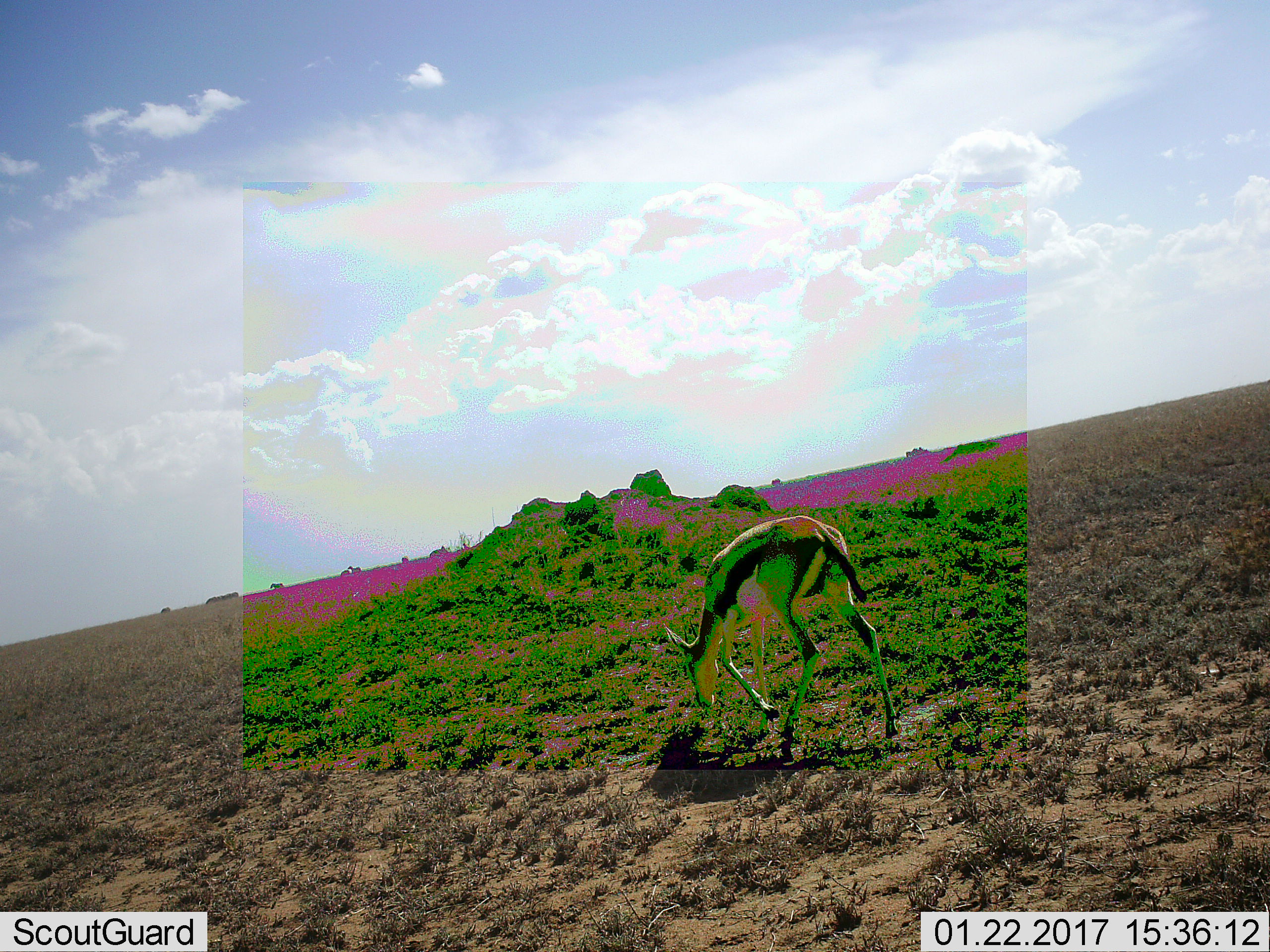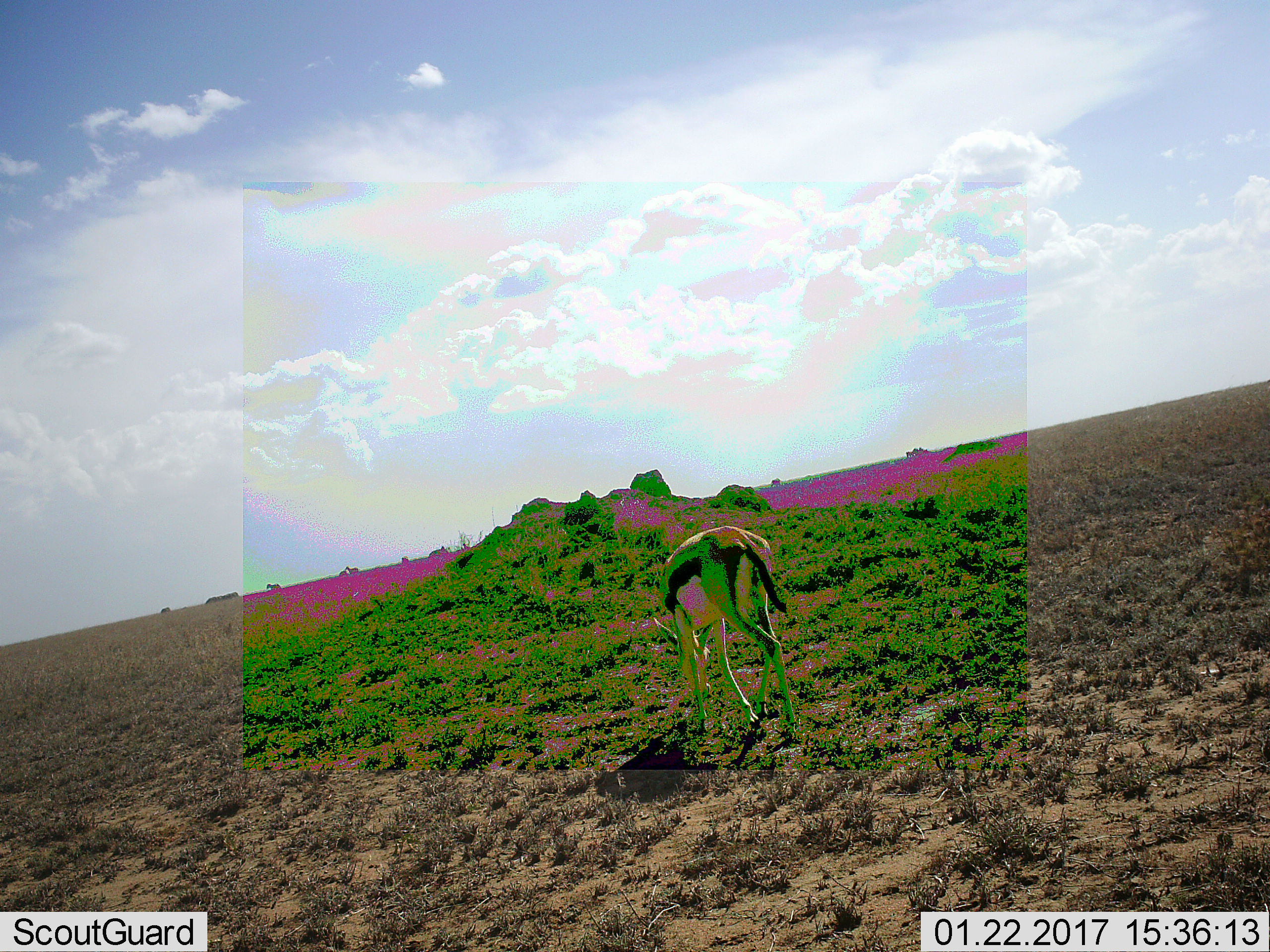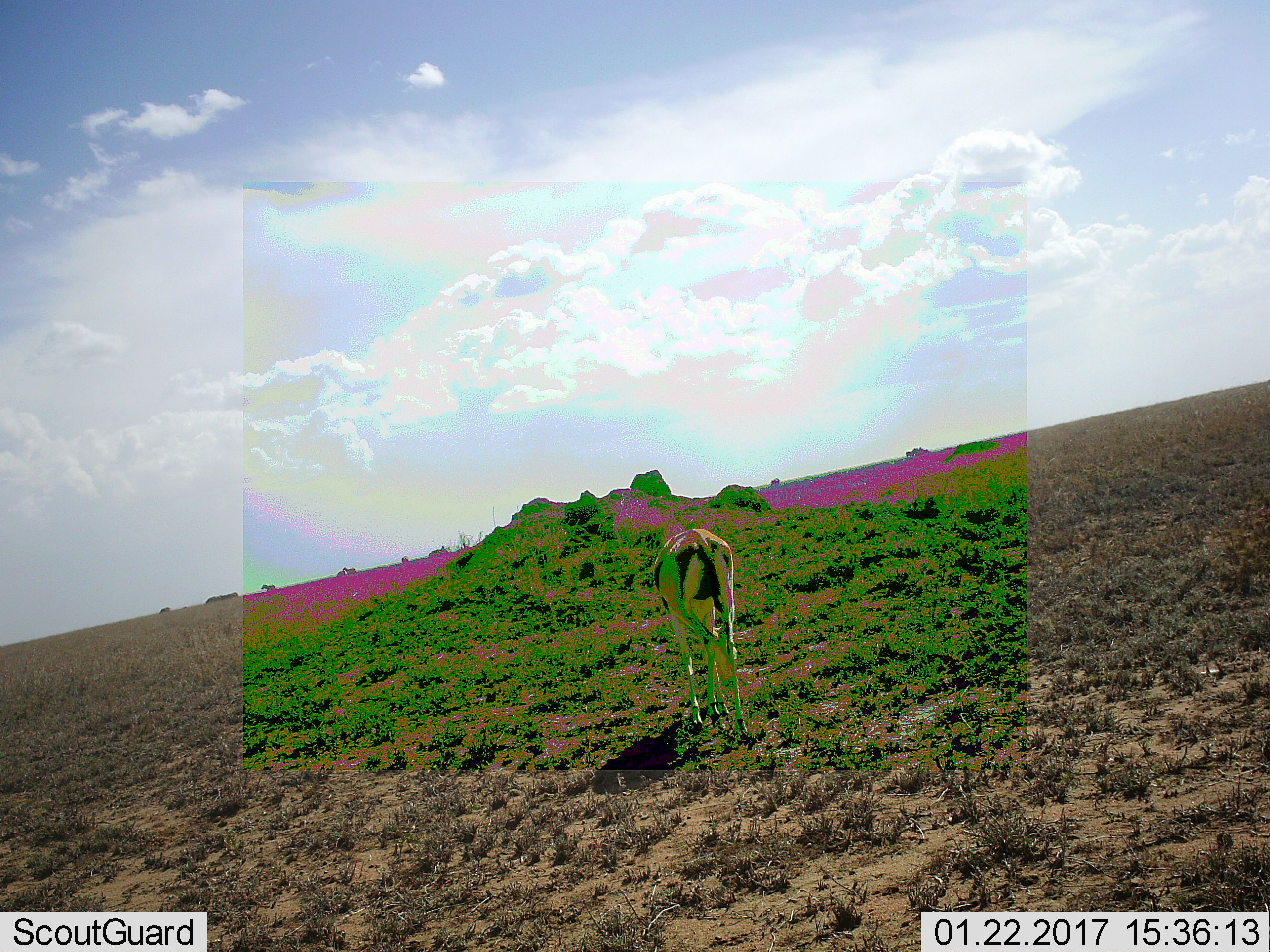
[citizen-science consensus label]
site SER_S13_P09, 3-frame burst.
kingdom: Animalia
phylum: Chordata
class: Mammalia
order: Artiodactyla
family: Bovidae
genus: Eudorcas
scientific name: Eudorcas thomsonii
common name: thomson's gazelle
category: gazellethomsons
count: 1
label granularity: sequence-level